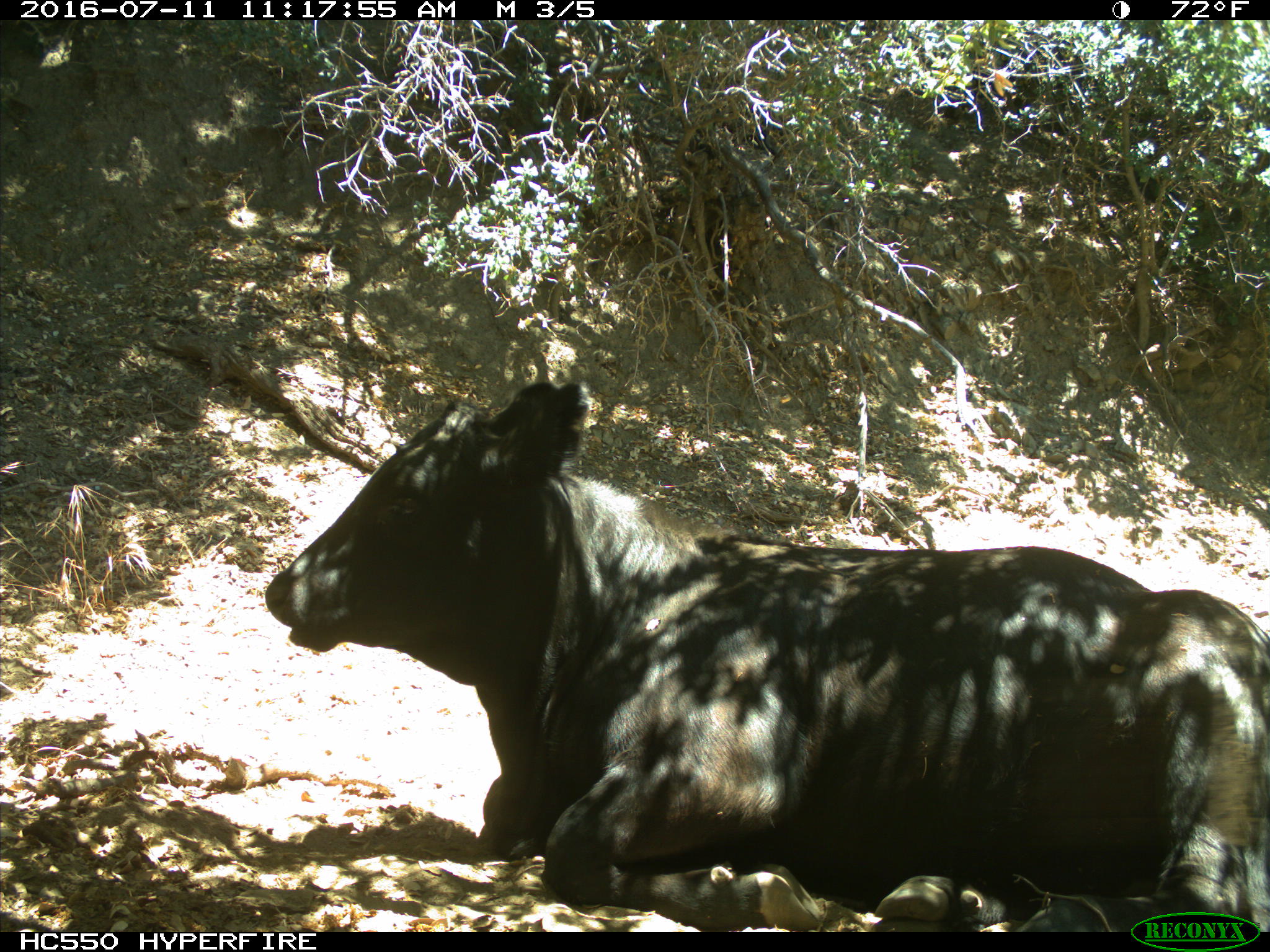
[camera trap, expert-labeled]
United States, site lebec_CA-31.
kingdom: Animalia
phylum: Chordata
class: Mammalia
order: Artiodactyla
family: Bovidae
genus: Bos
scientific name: Bos taurus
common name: domestic cow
Bos taurus (domestic cow).